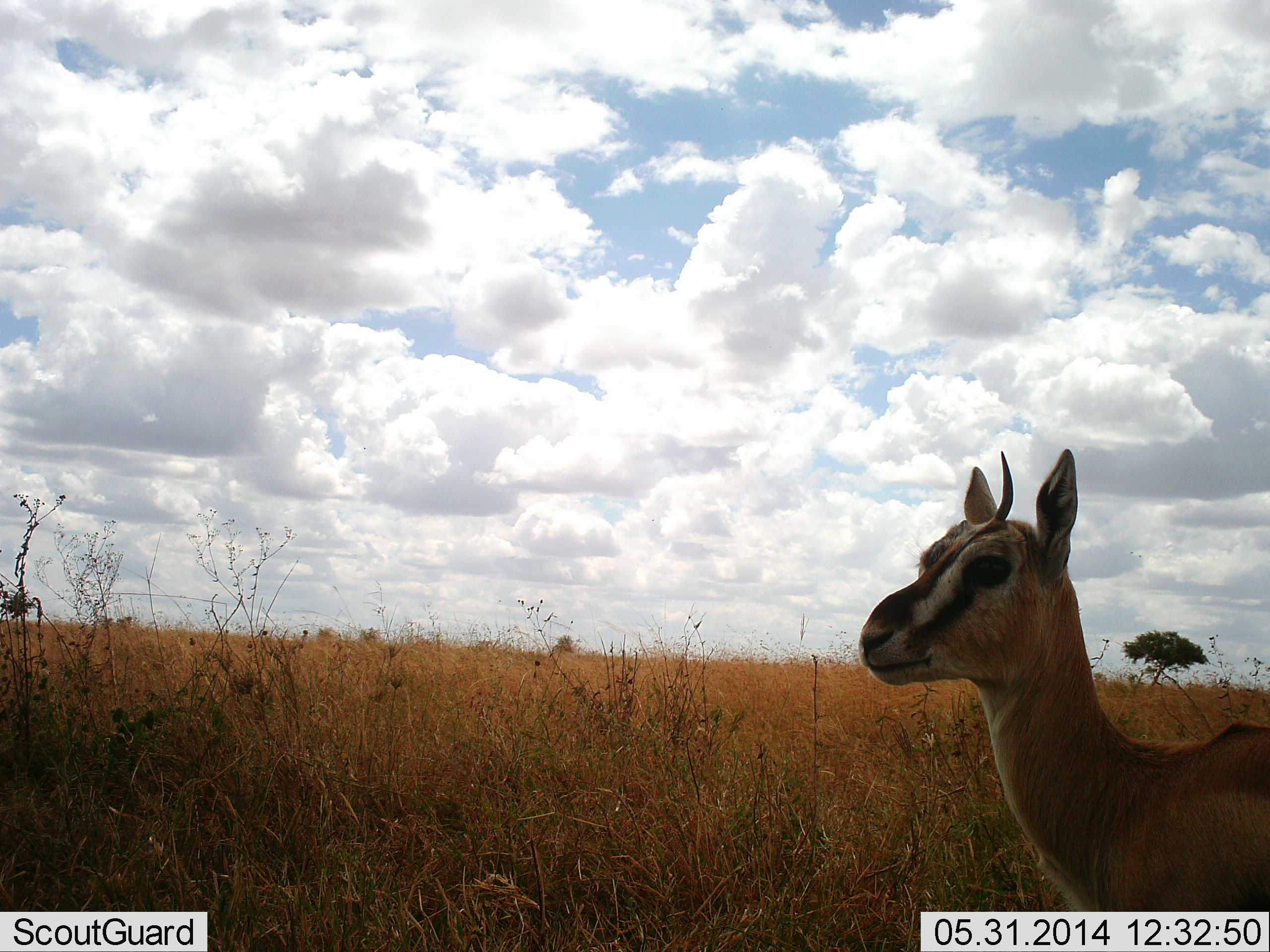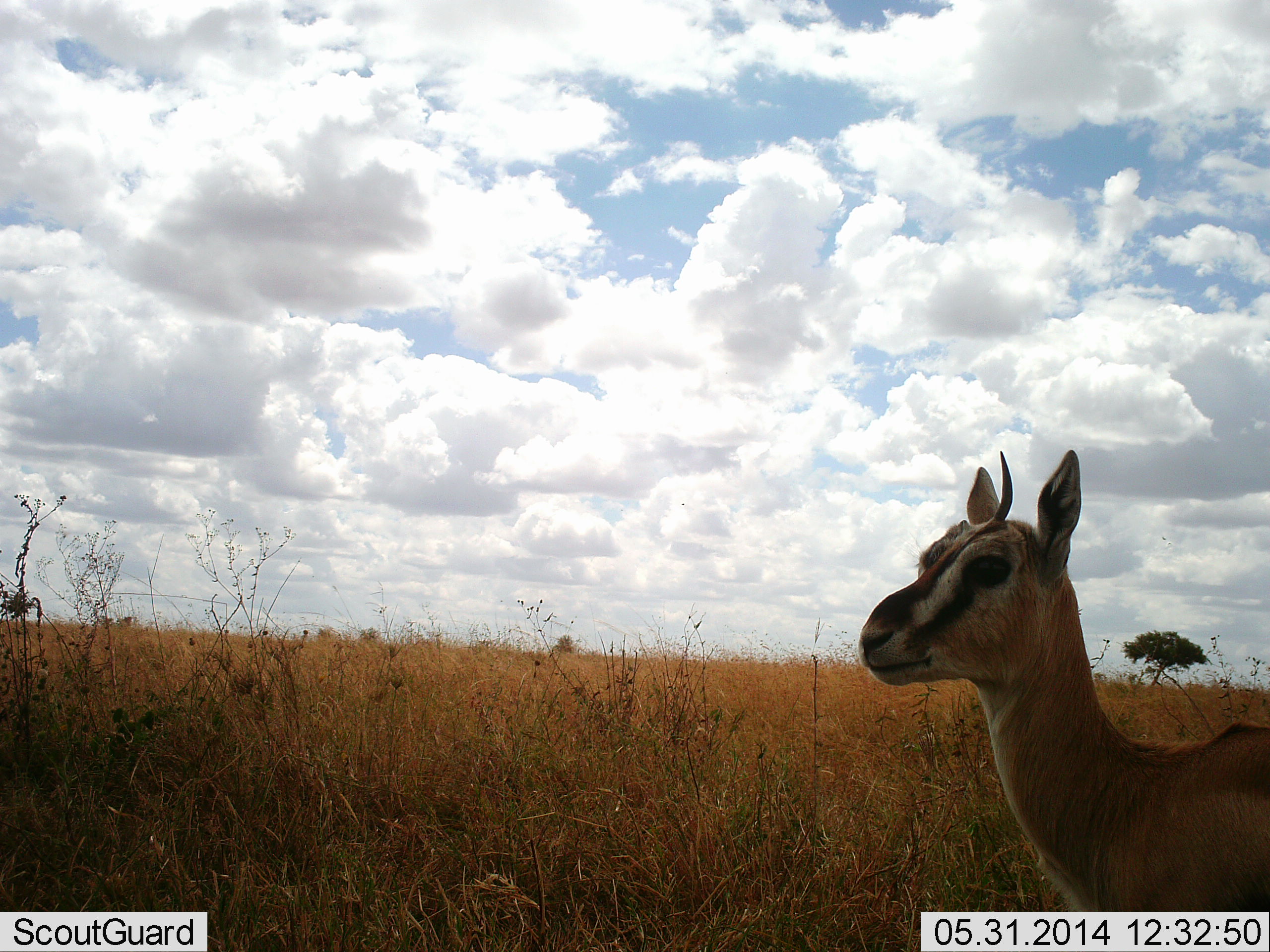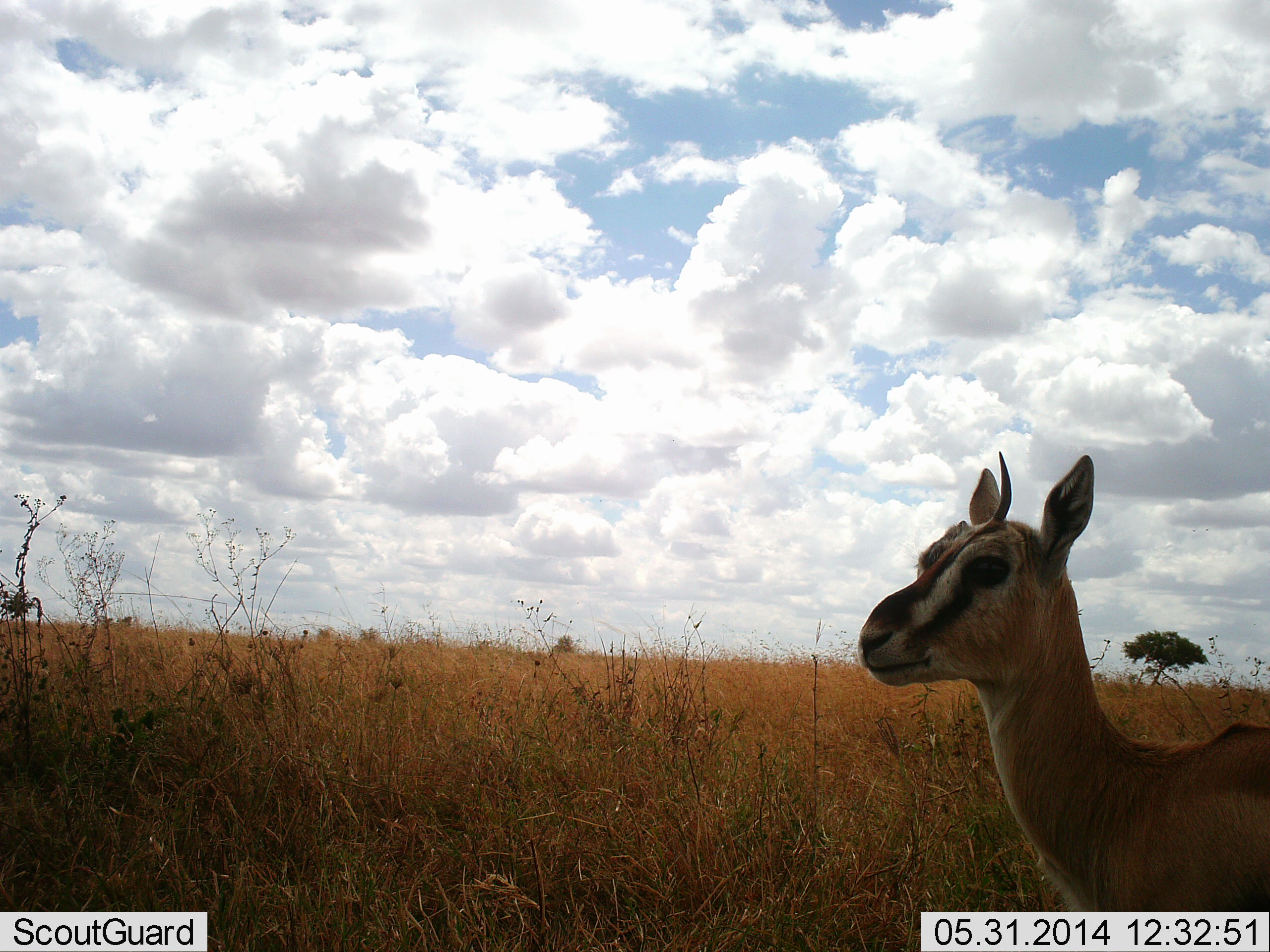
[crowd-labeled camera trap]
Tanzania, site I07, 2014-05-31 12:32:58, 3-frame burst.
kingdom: Animalia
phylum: Chordata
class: Mammalia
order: Artiodactyla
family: Bovidae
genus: Eudorcas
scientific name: Eudorcas thomsonii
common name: thomson's gazelle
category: gazellethomsons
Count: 1.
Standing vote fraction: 100%.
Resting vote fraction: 0%.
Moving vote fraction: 0%.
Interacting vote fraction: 0%.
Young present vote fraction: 10%.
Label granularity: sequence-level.